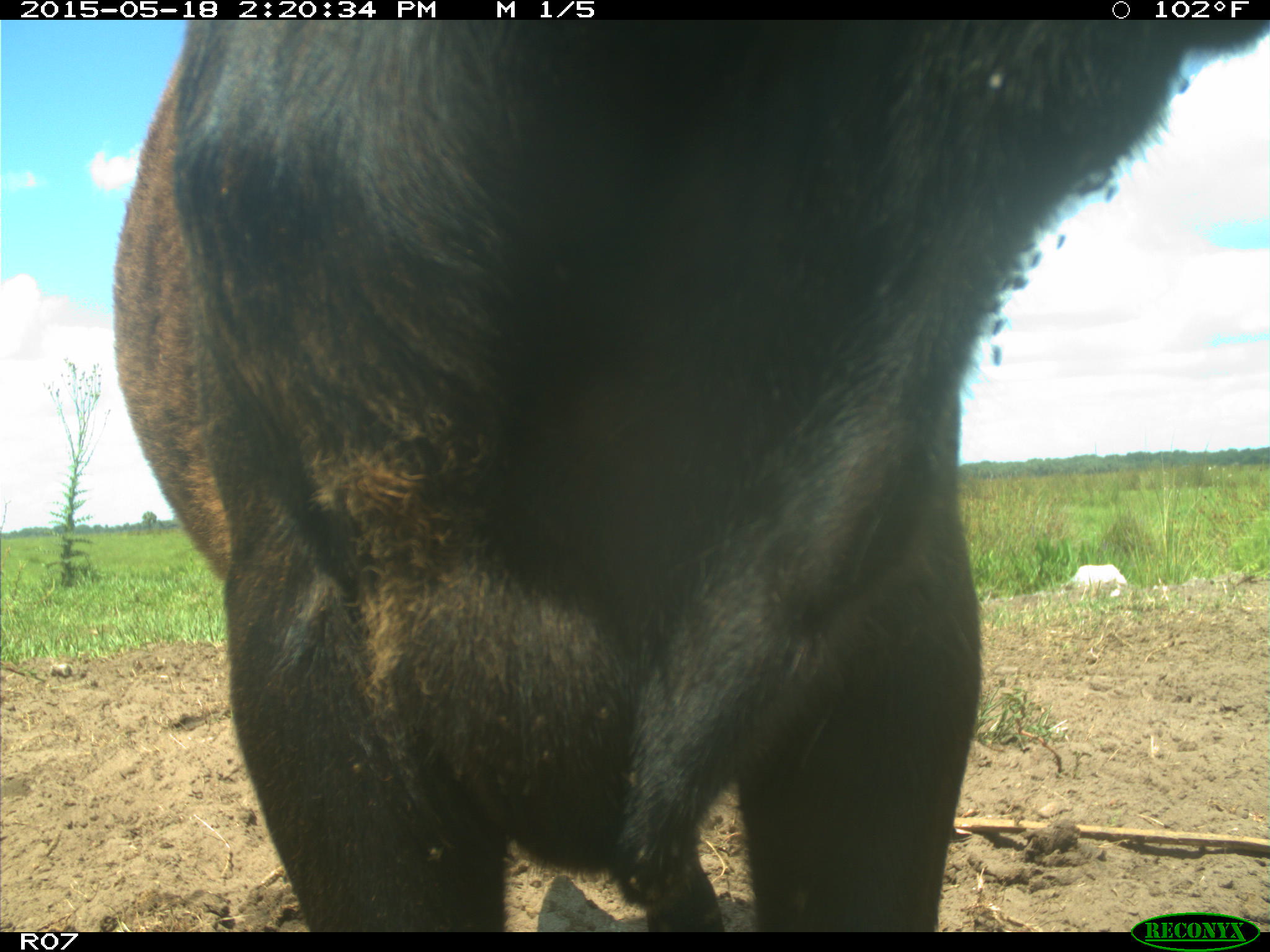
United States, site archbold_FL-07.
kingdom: Animalia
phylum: Chordata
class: Mammalia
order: Artiodactyla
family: Bovidae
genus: Bos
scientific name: Bos taurus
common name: domestic cow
Bos taurus (domestic cow).